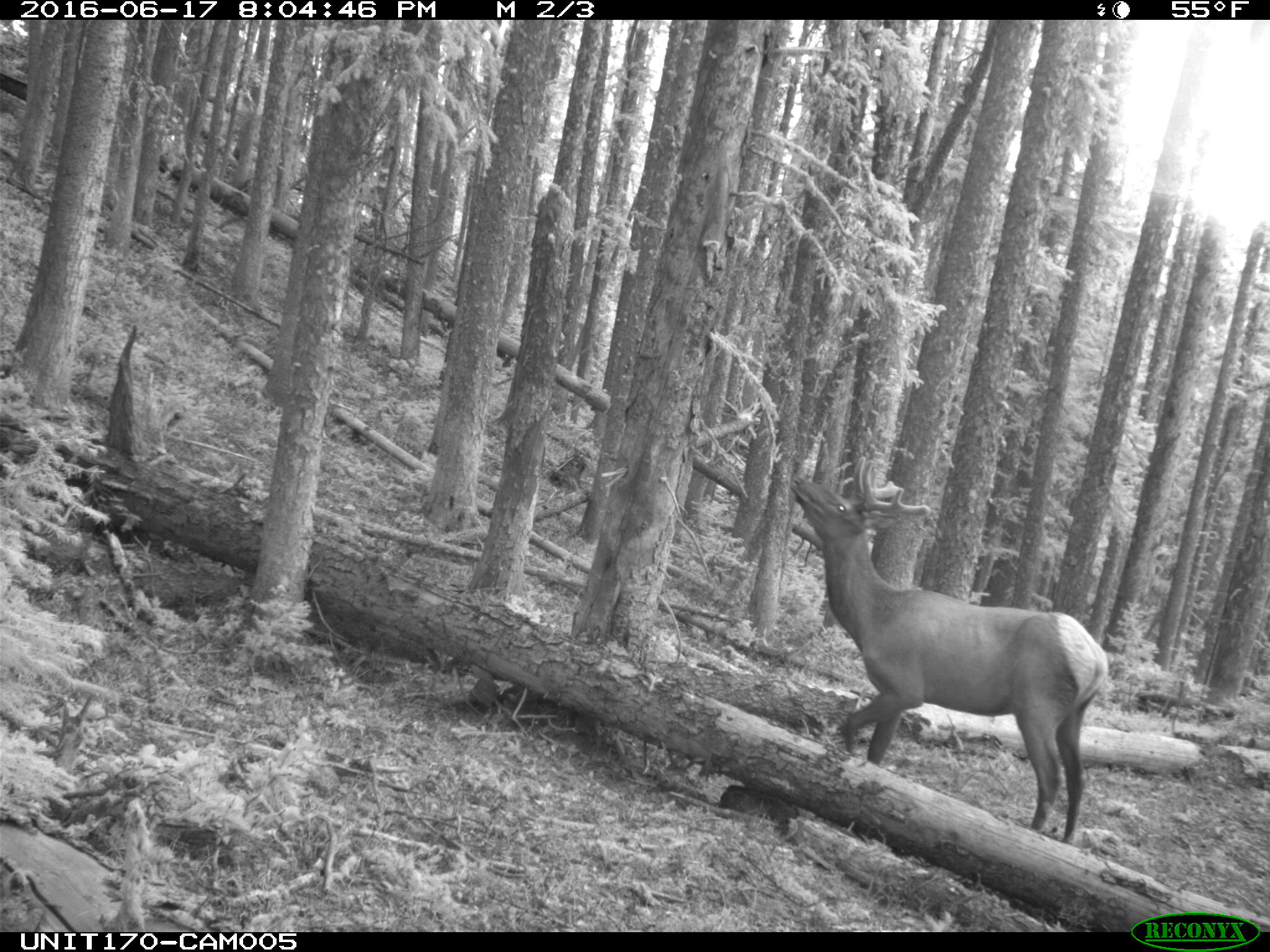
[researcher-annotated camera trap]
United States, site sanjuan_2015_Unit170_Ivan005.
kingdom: Animalia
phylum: Chordata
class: Mammalia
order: Artiodactyla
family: Cervidae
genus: Cervus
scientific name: Cervus elaphus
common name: red deer